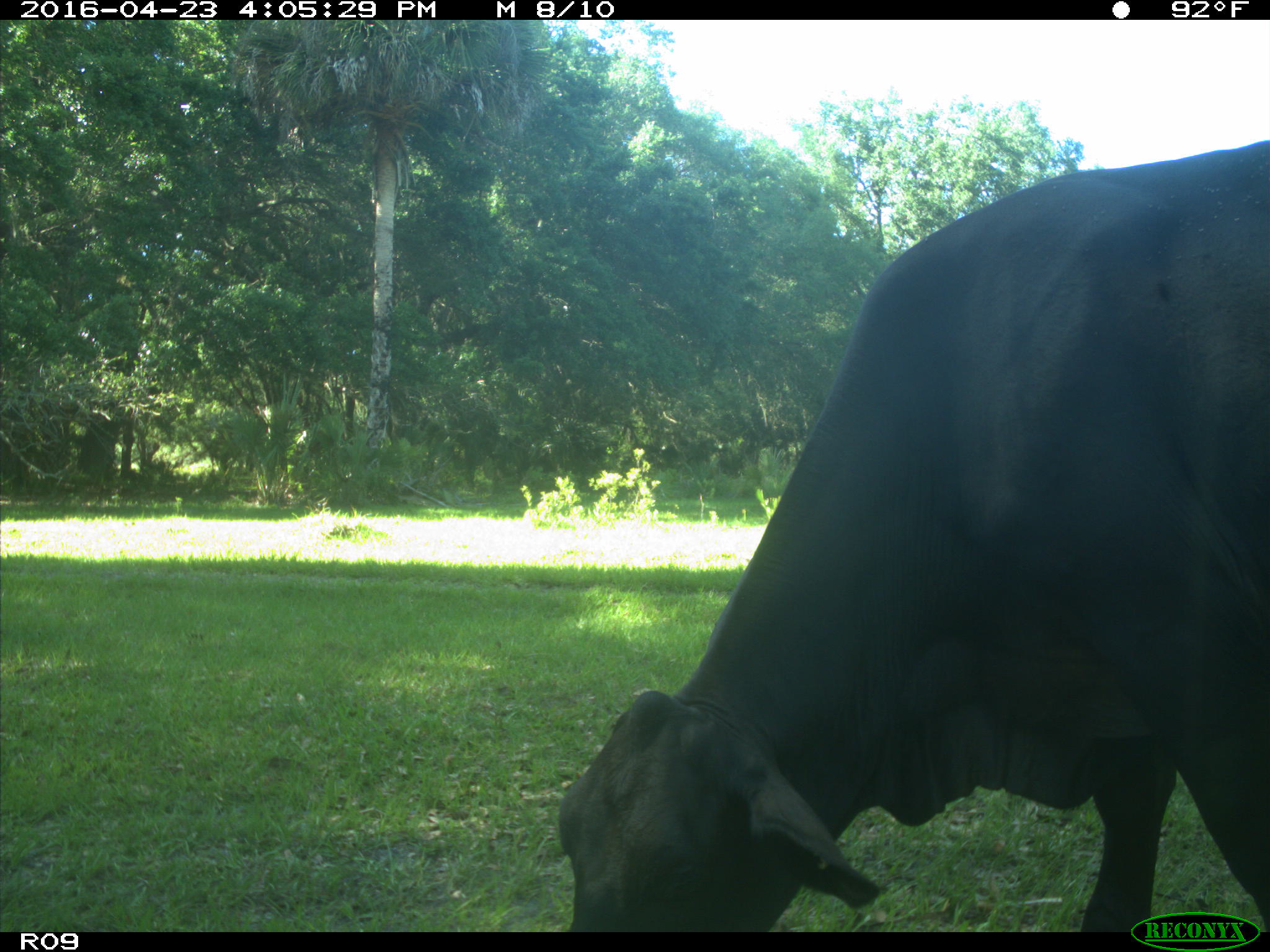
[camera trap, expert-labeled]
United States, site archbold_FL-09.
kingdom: Animalia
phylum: Chordata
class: Mammalia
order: Artiodactyla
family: Bovidae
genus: Bos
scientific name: Bos taurus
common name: domestic cow